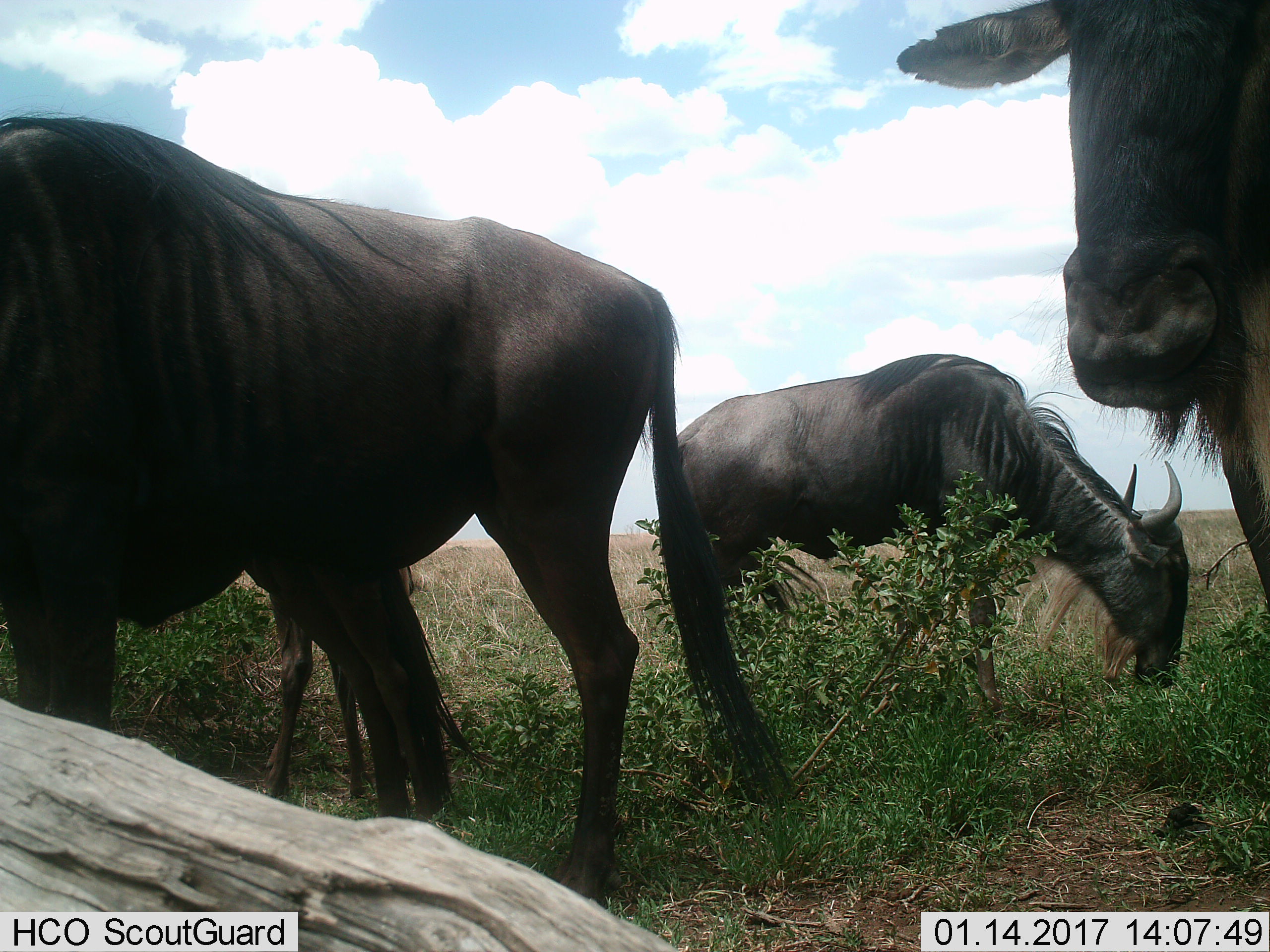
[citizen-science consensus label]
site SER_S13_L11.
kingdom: Animalia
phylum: Chordata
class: Mammalia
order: Artiodactyla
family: Bovidae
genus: Connochaetes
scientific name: Connochaetes taurinus taurinus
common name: blue wildebeest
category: wildebeestblue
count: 4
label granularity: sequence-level